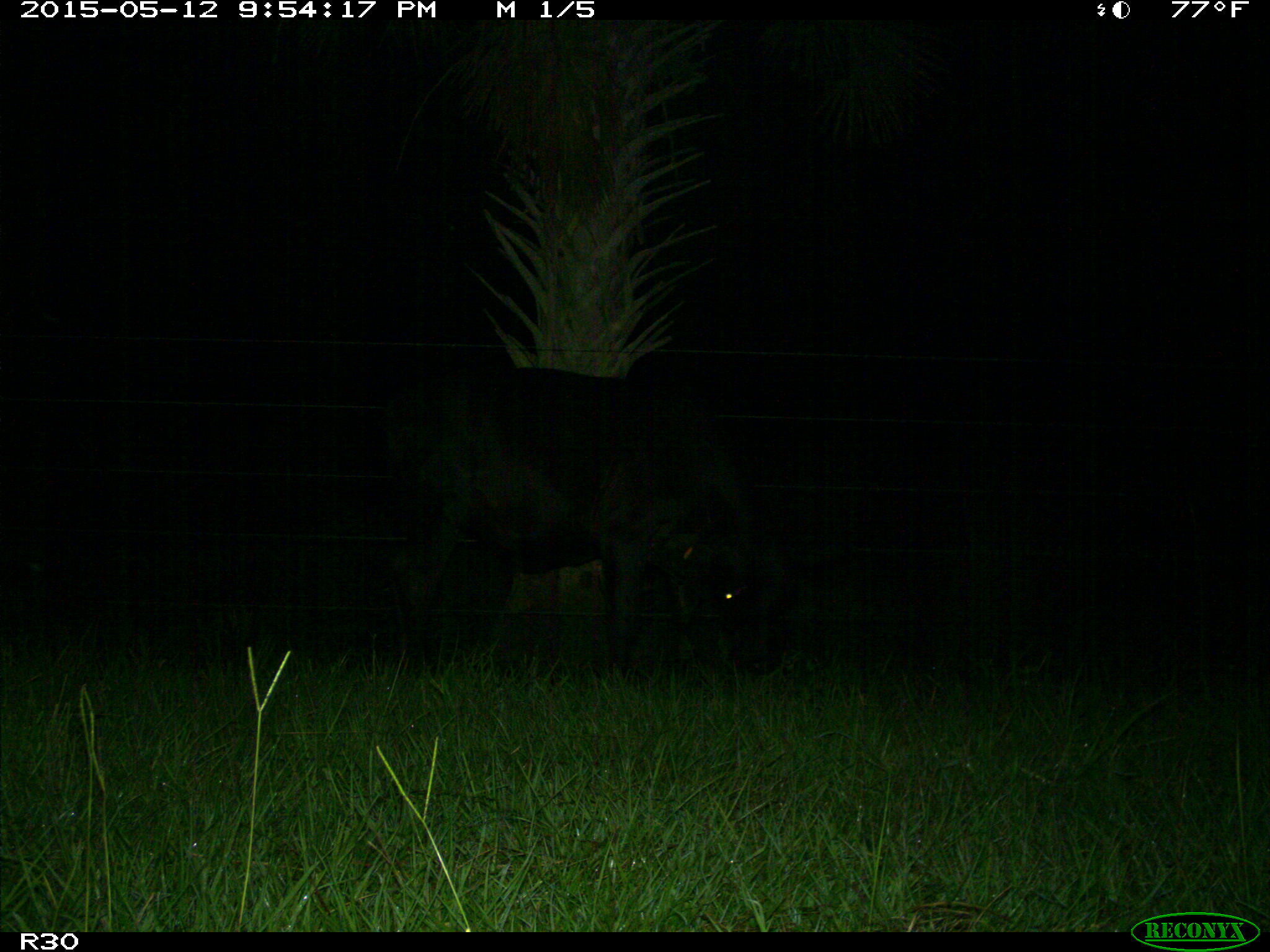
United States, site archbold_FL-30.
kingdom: Animalia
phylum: Chordata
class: Mammalia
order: Artiodactyla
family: Bovidae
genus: Bos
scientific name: Bos taurus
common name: domestic cow